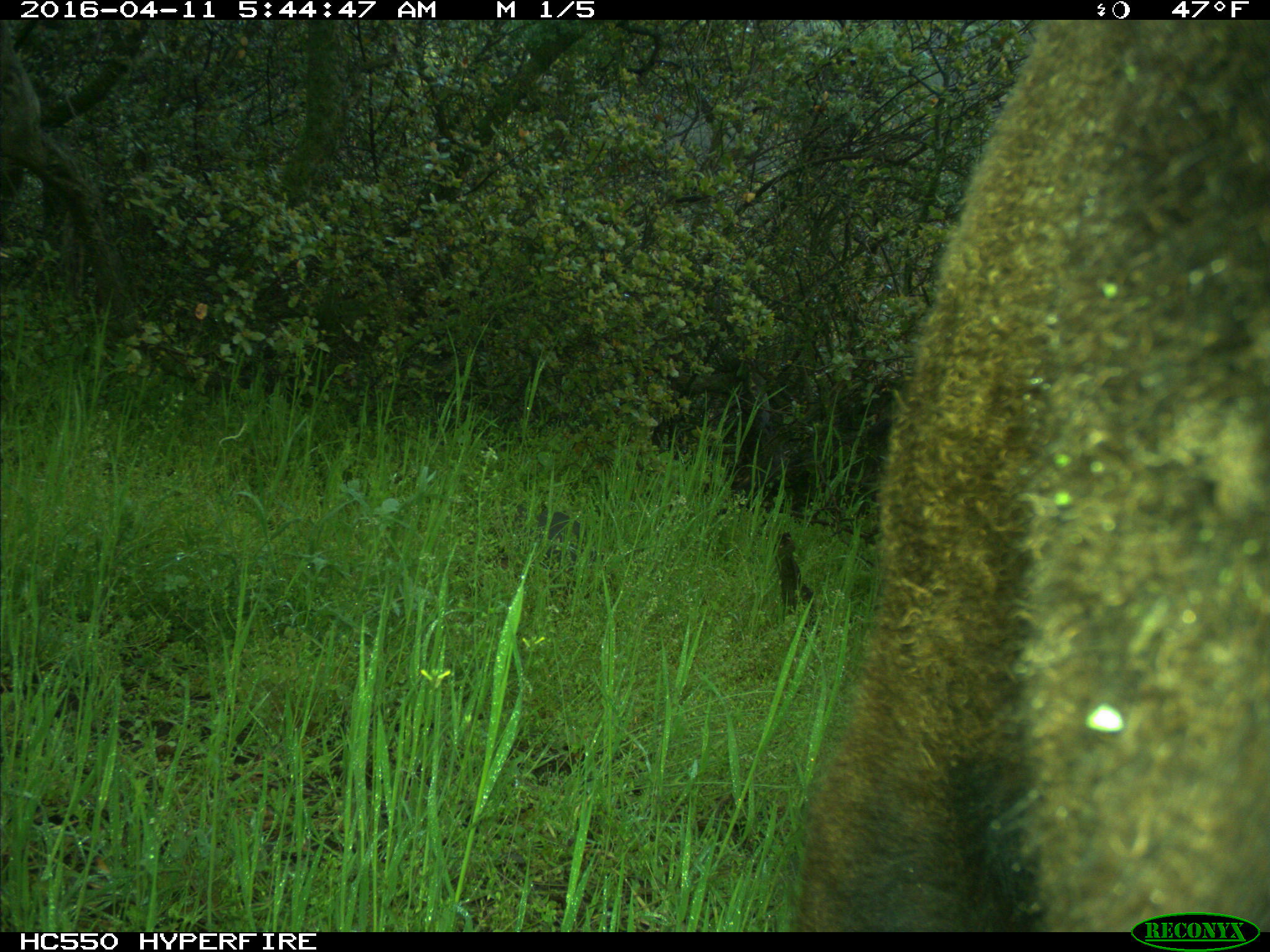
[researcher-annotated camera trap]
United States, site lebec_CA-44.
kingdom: Animalia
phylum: Chordata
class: Mammalia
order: Artiodactyla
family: Bovidae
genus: Bos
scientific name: Bos taurus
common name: domestic cow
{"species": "Bos taurus (domestic cow)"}